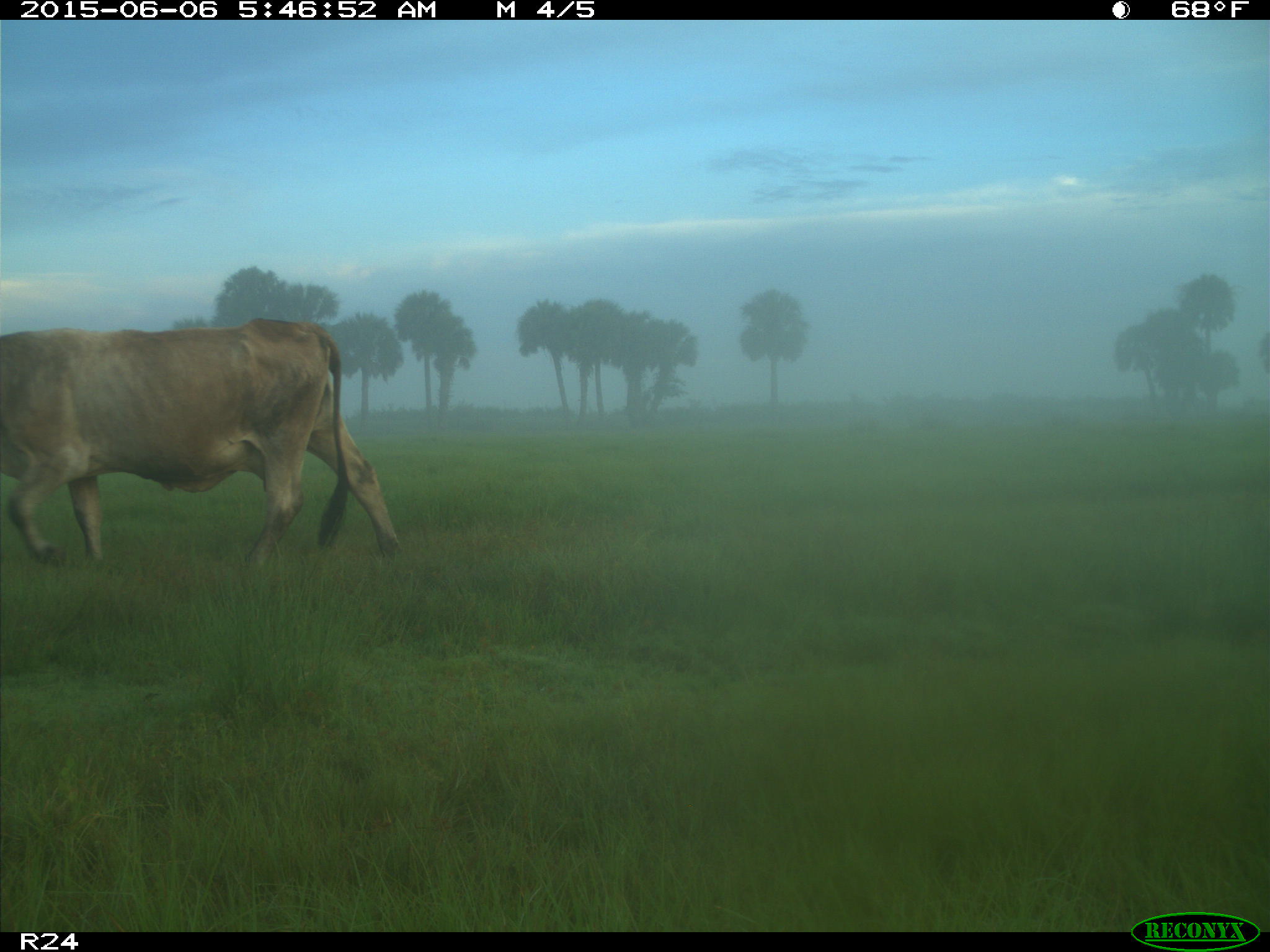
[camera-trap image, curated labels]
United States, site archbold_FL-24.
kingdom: Animalia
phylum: Chordata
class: Mammalia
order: Artiodactyla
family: Bovidae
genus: Bos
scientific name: Bos taurus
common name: domestic cow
Bos taurus (domestic cow).